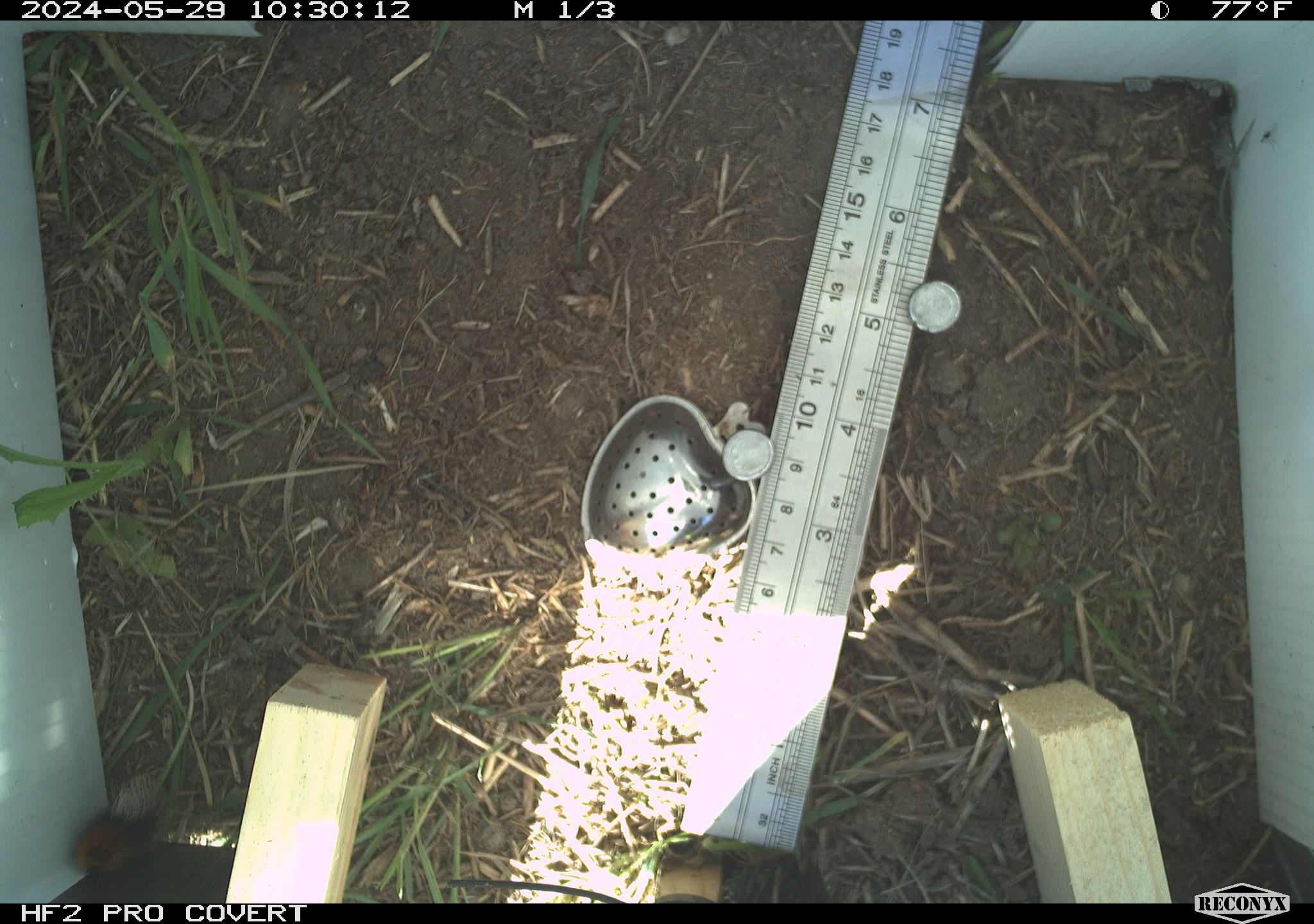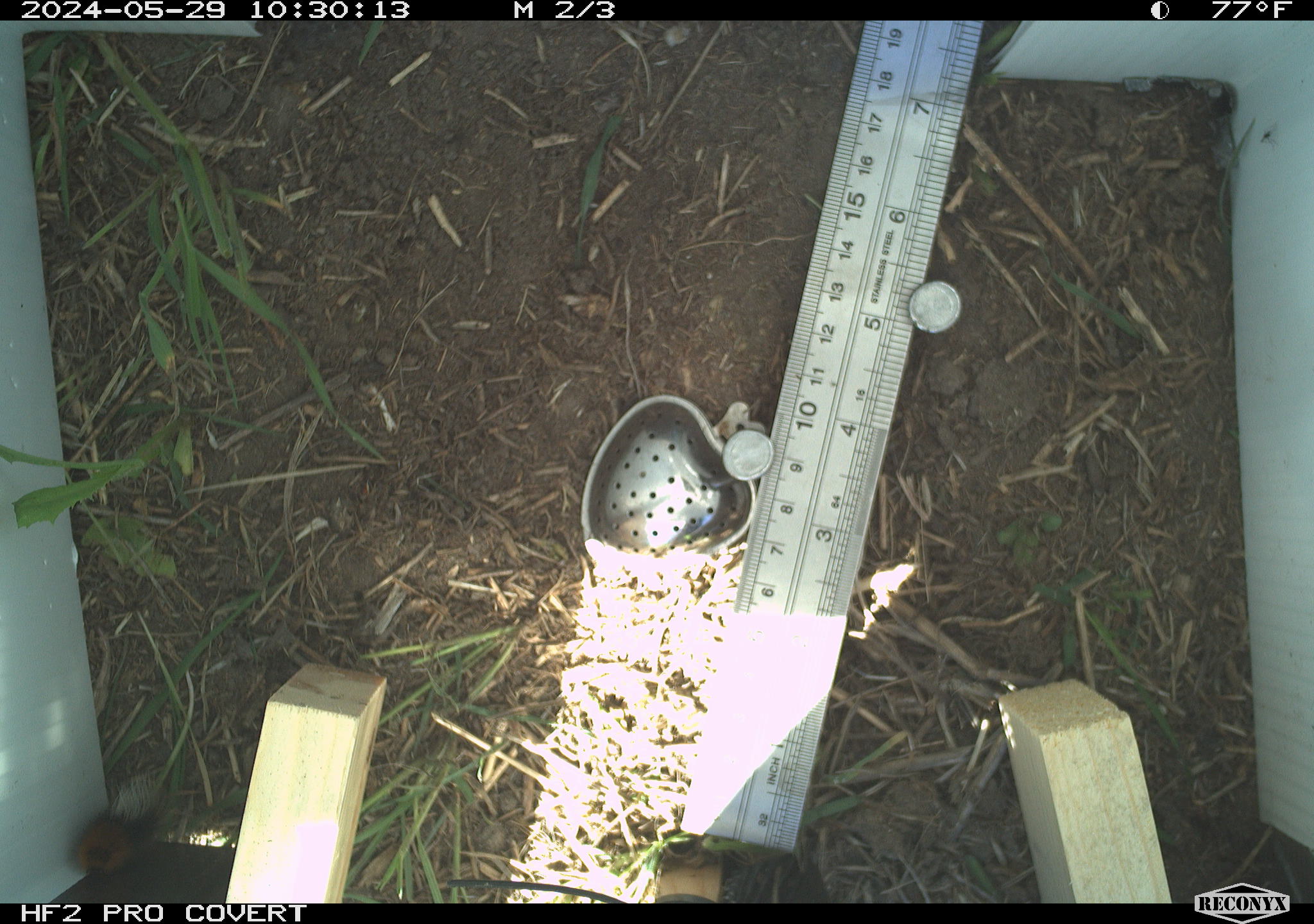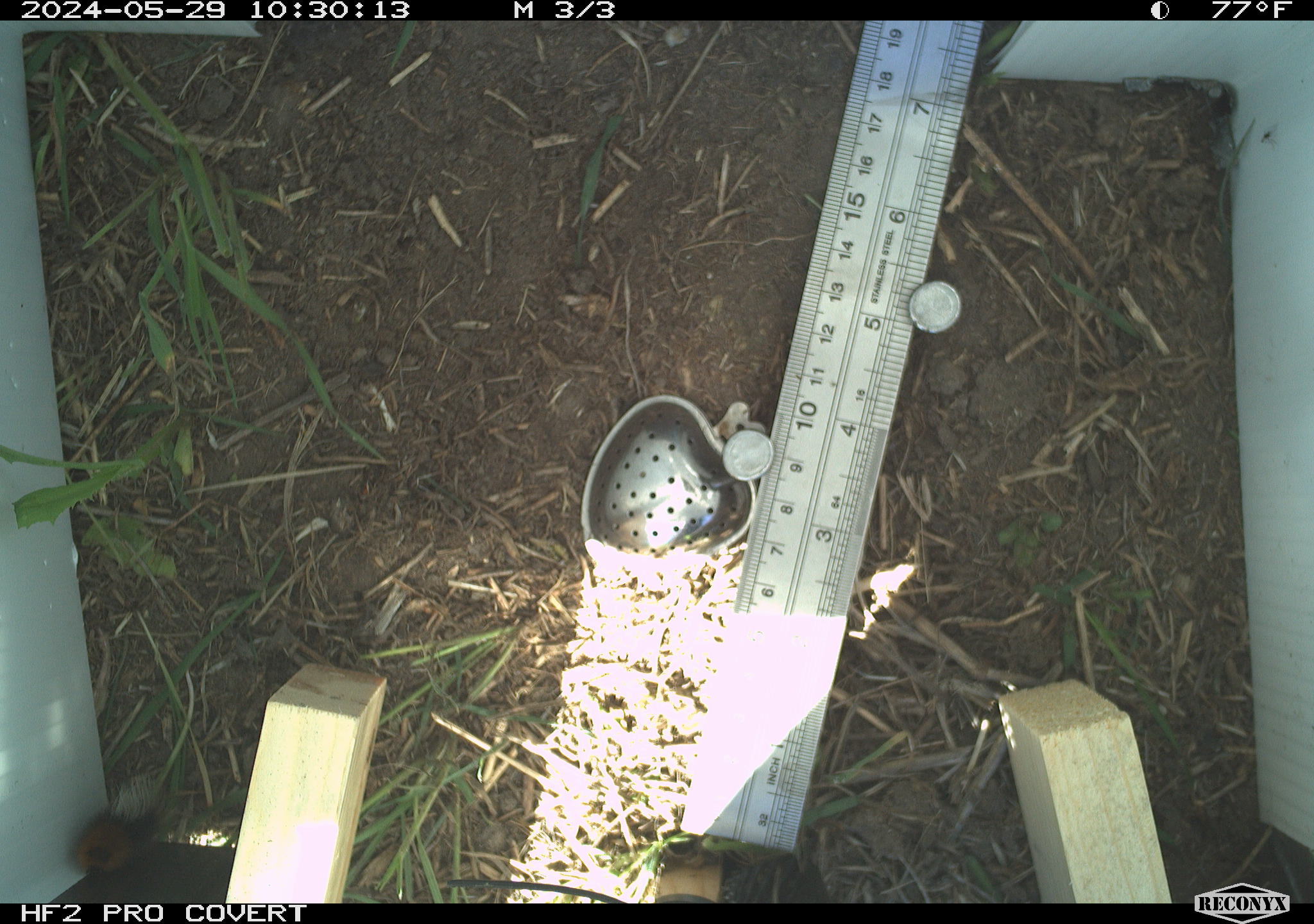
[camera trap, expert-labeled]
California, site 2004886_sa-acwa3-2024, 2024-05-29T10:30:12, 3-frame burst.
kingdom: Animalia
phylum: Arthropoda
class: Insecta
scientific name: Insecta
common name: insect